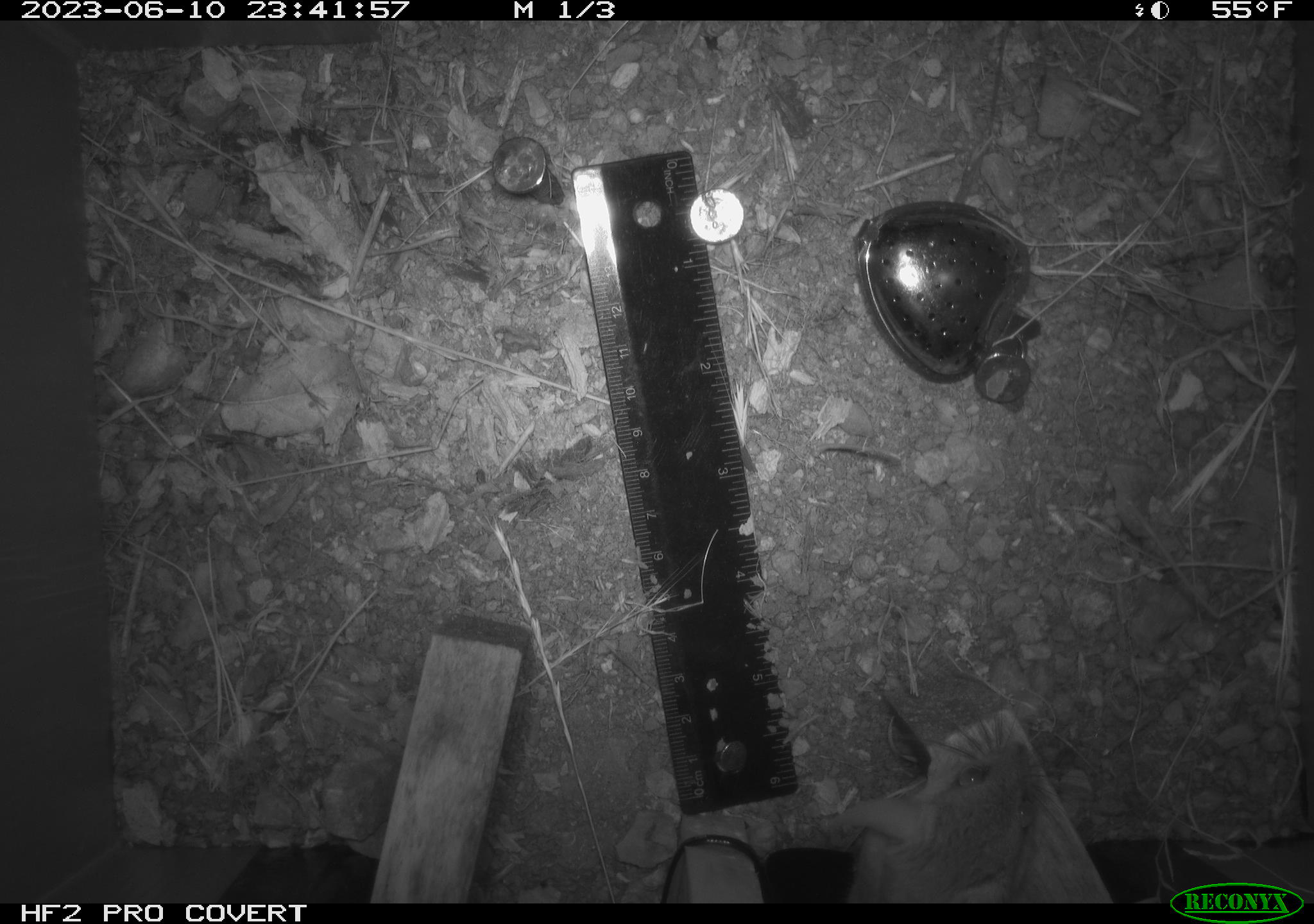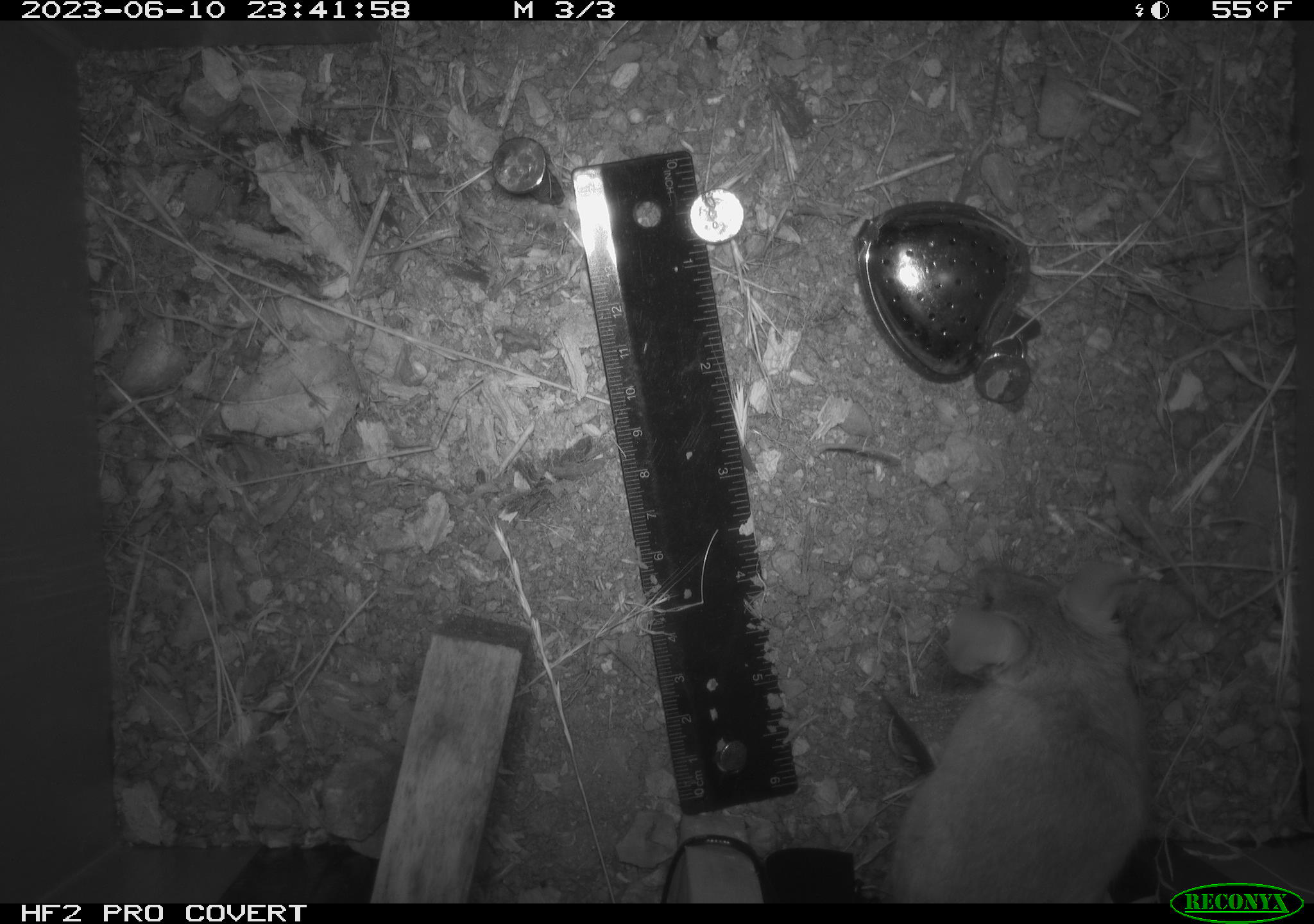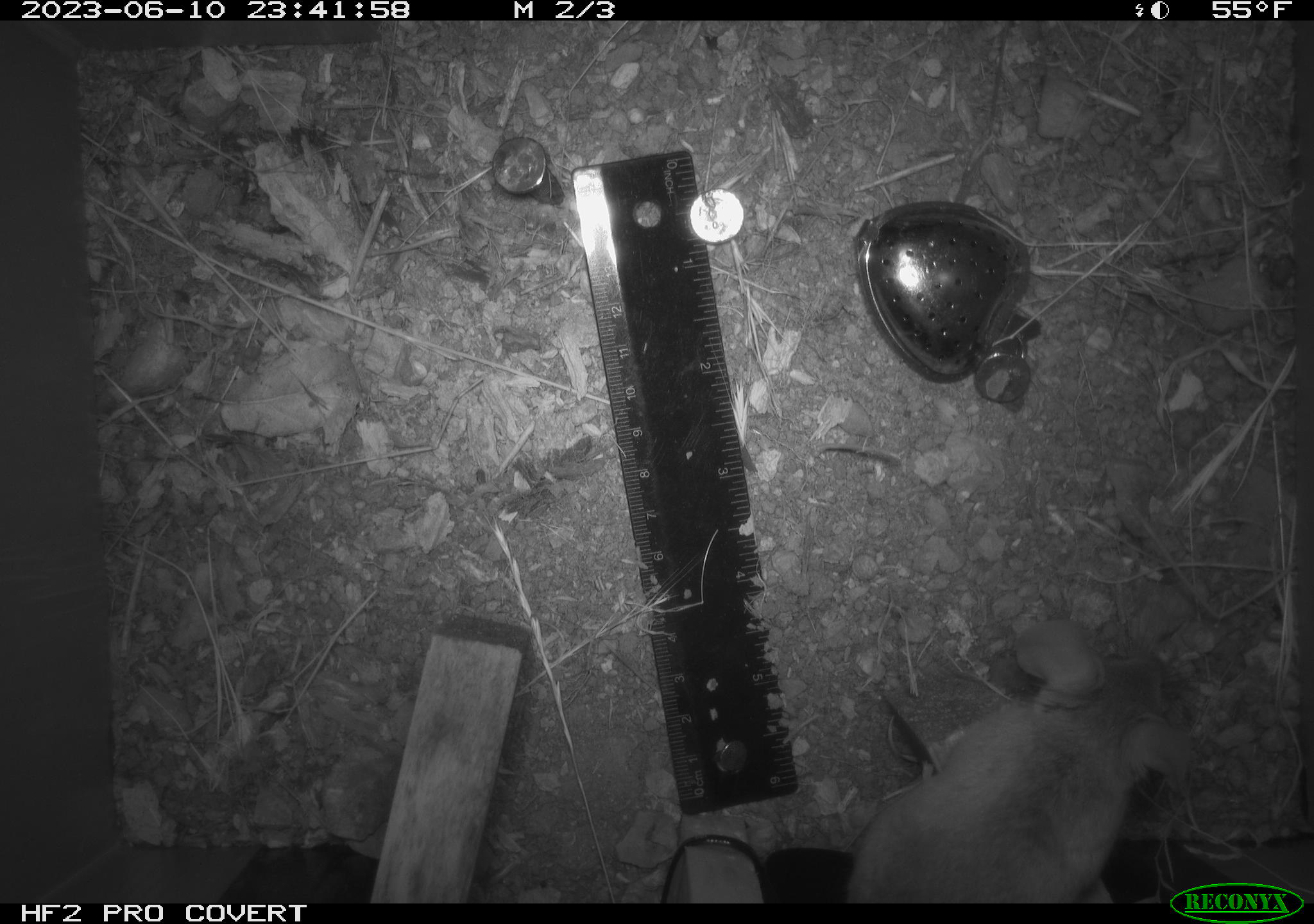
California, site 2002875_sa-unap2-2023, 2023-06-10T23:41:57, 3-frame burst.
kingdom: Animalia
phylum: Chordata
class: Mammalia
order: Rodentia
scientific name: Rodentia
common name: mouse species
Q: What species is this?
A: Mouse species (Rodentia).